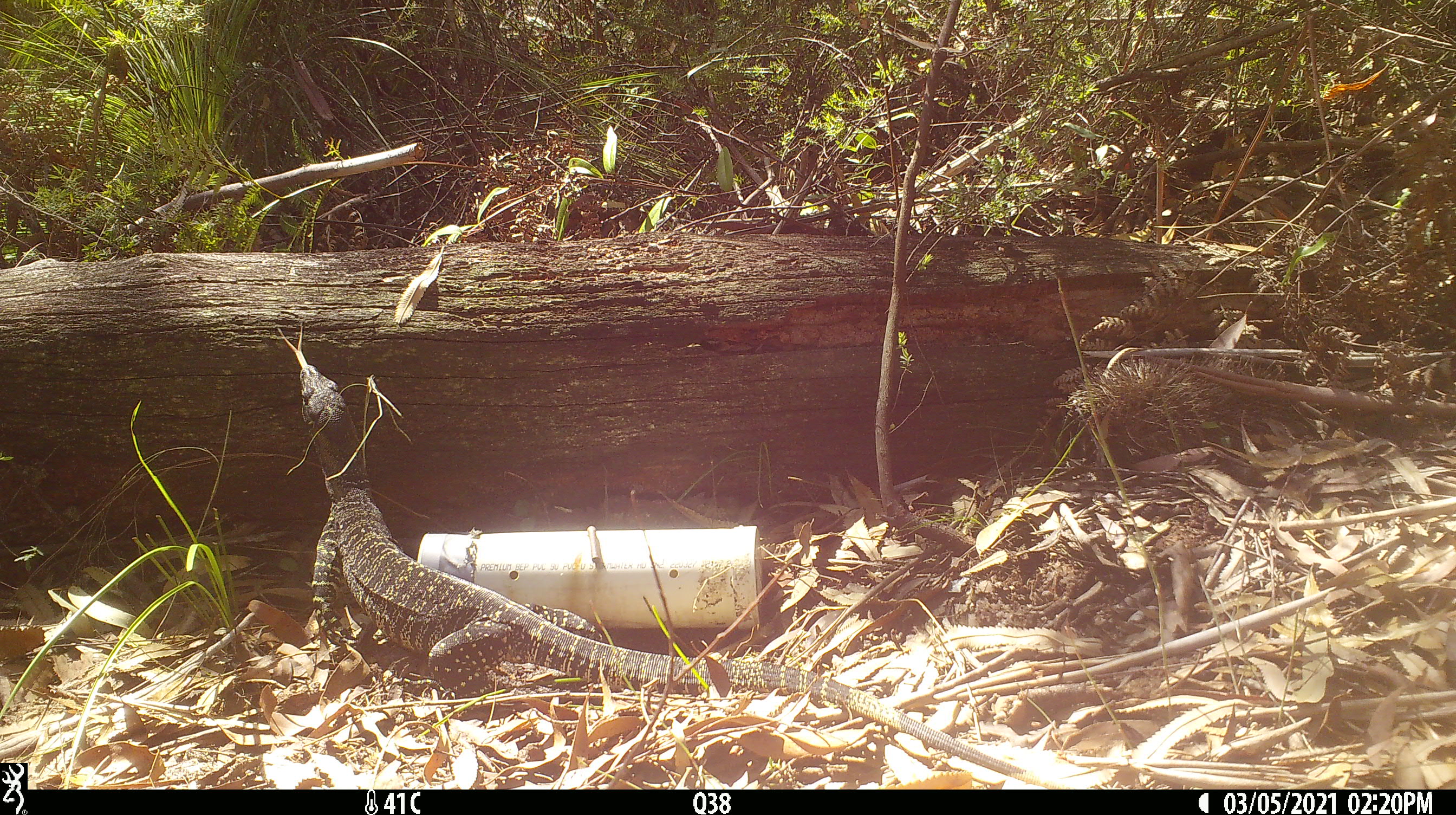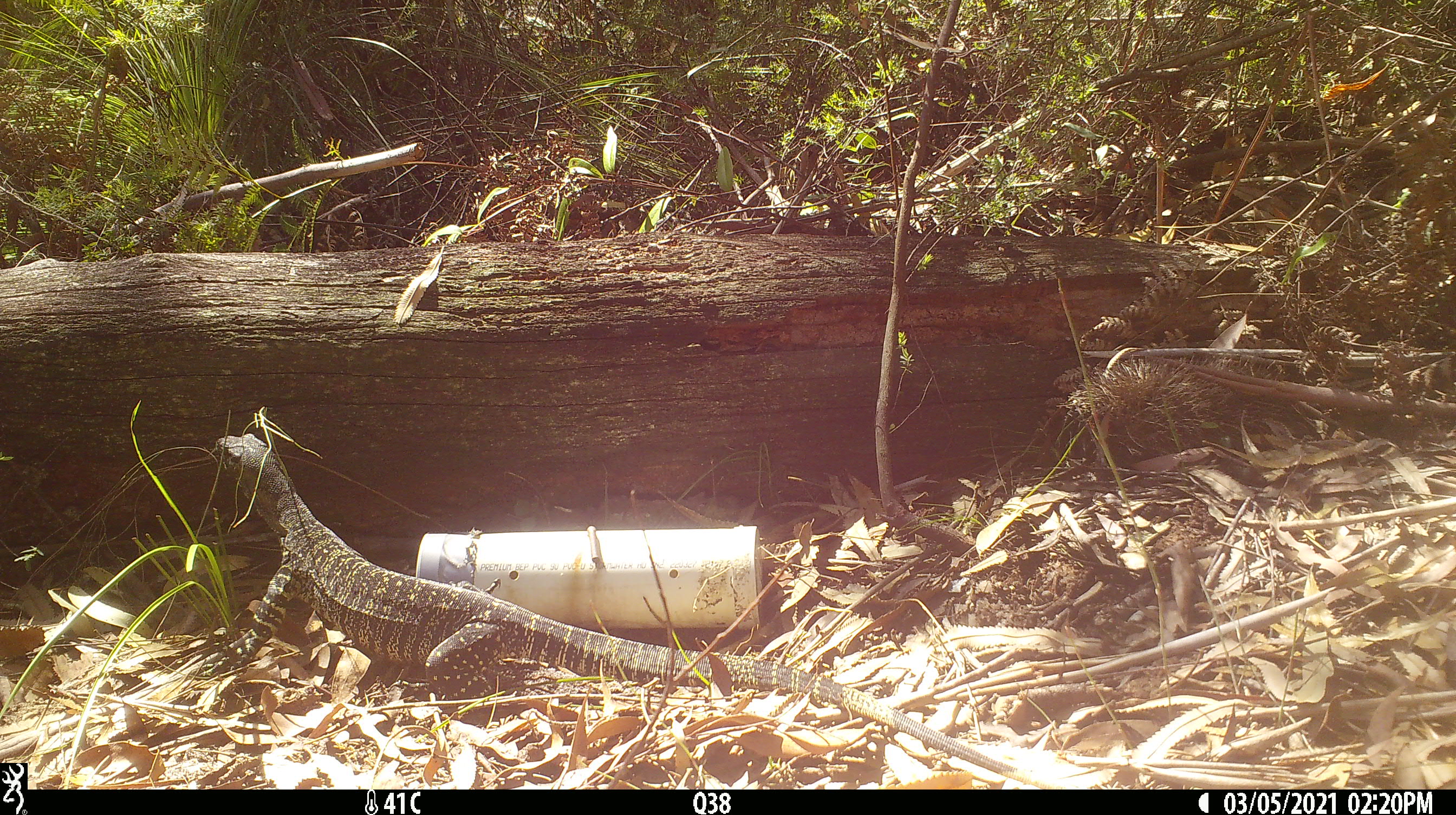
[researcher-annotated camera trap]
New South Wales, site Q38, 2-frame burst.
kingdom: Animalia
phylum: Chordata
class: Reptilia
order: Squamata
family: Varanidae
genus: Varanus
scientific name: Varanus varius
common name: lace monitor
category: goanna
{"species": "goanna (lace monitor) (Varanus varius)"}